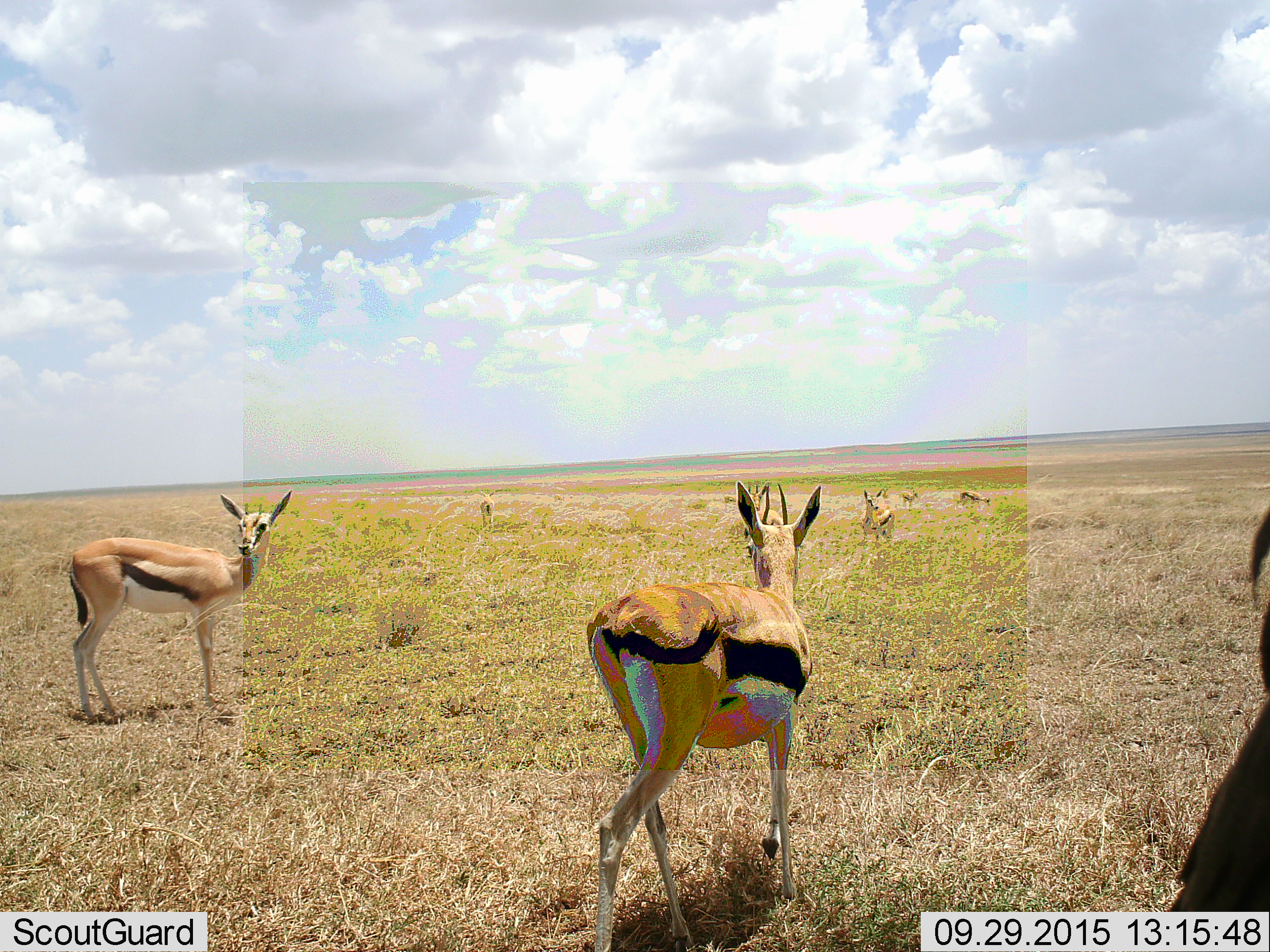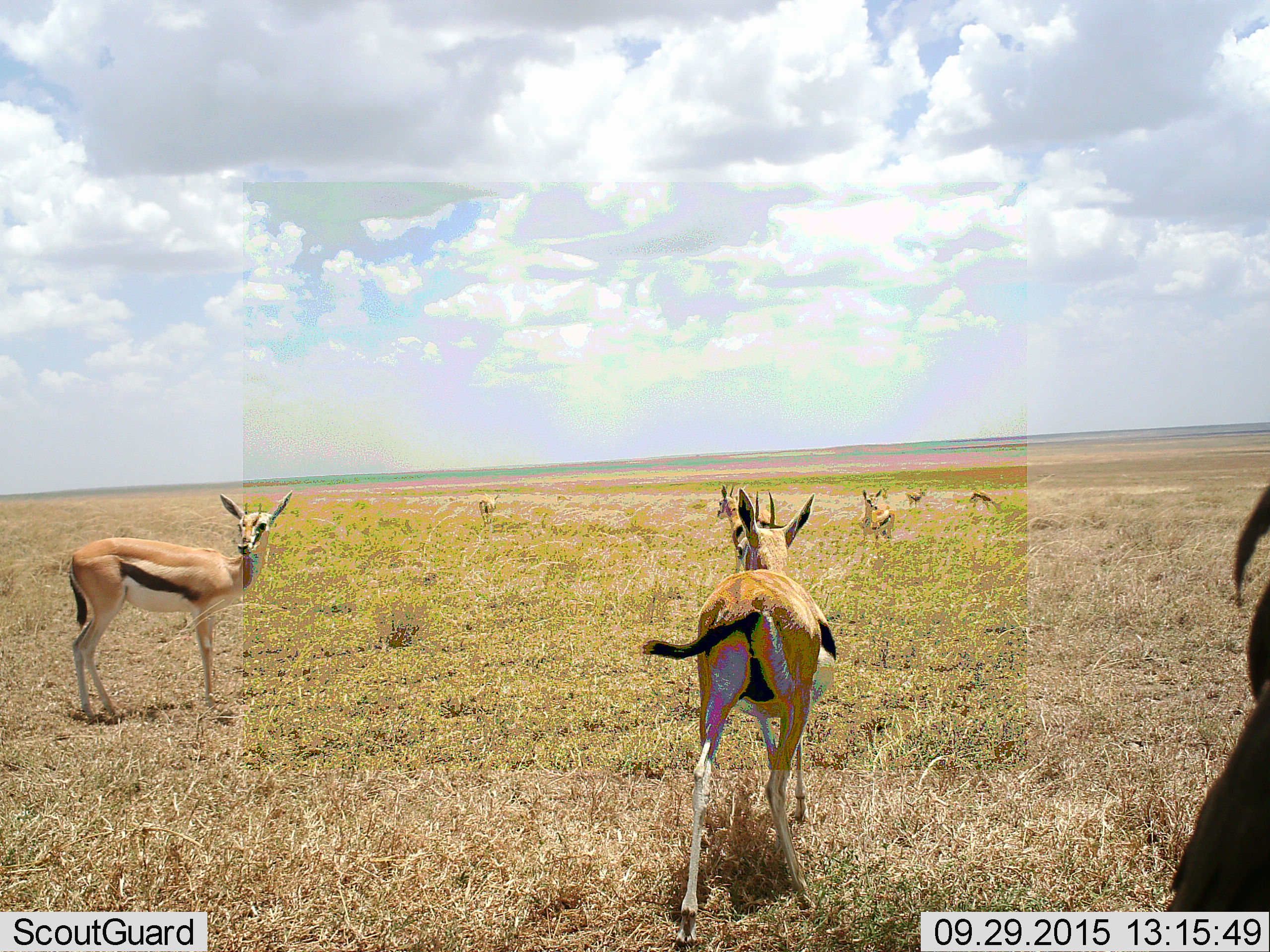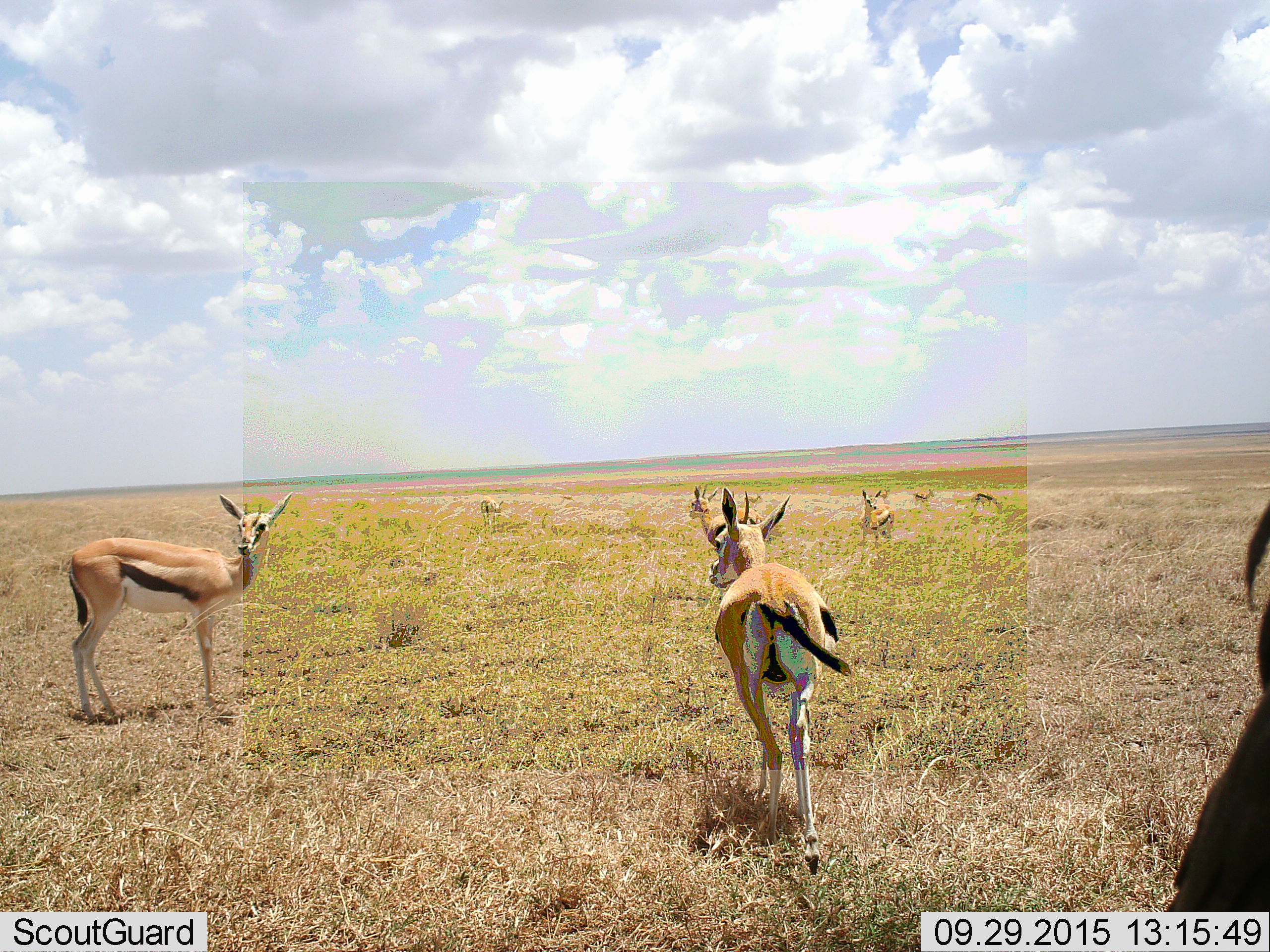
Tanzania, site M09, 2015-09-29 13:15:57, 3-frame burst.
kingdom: Animalia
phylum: Chordata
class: Mammalia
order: Artiodactyla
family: Bovidae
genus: Eudorcas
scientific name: Eudorcas thomsonii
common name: thomson's gazelle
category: gazellethomsons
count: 8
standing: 86%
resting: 0%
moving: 71%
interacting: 0%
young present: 0%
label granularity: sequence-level